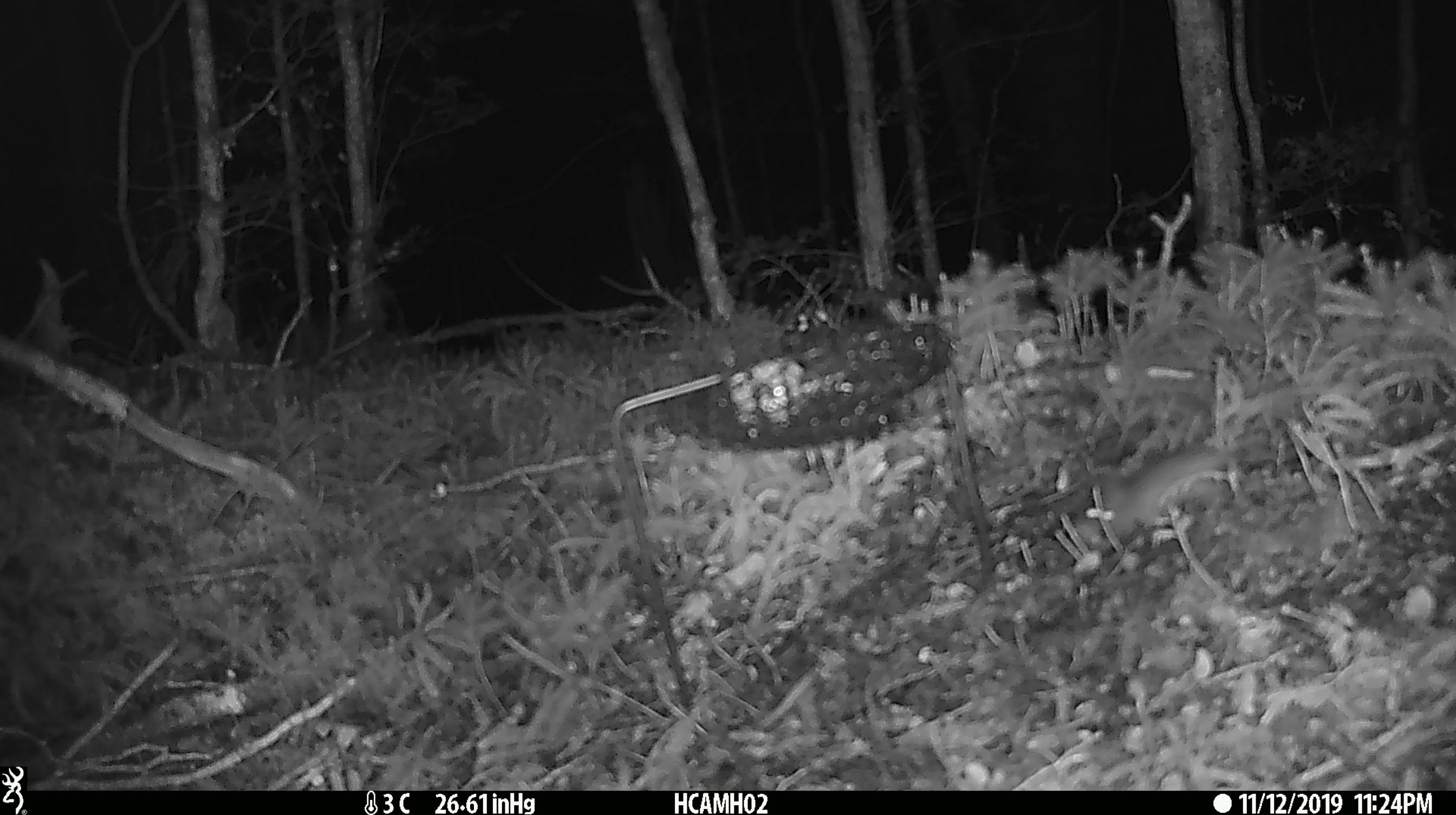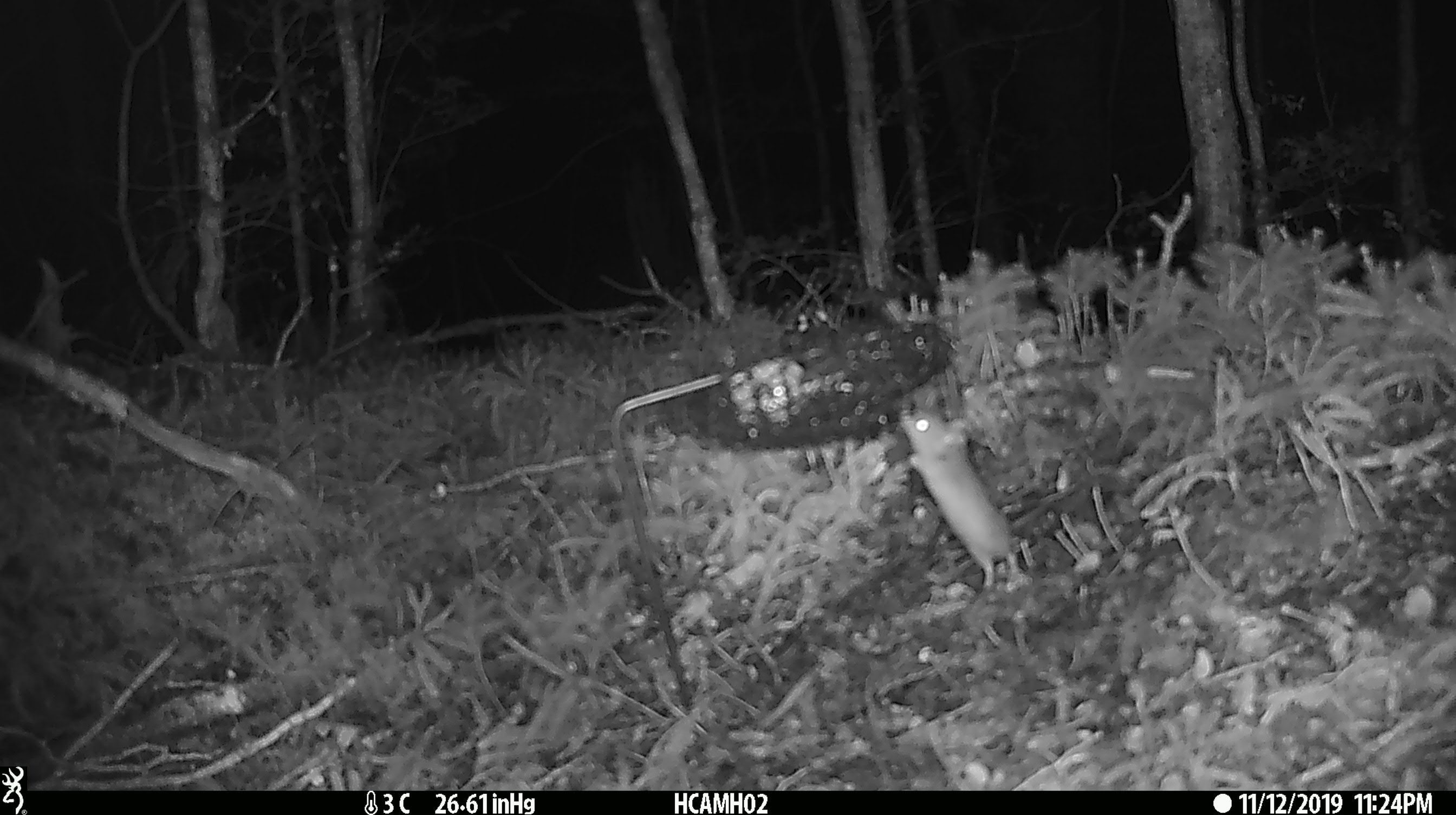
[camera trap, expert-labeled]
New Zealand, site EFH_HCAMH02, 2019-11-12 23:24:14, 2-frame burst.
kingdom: Animalia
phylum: Chordata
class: Mammalia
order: Rodentia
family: Muridae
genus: Mus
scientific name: Mus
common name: mouse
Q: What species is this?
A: Mouse (Mus).